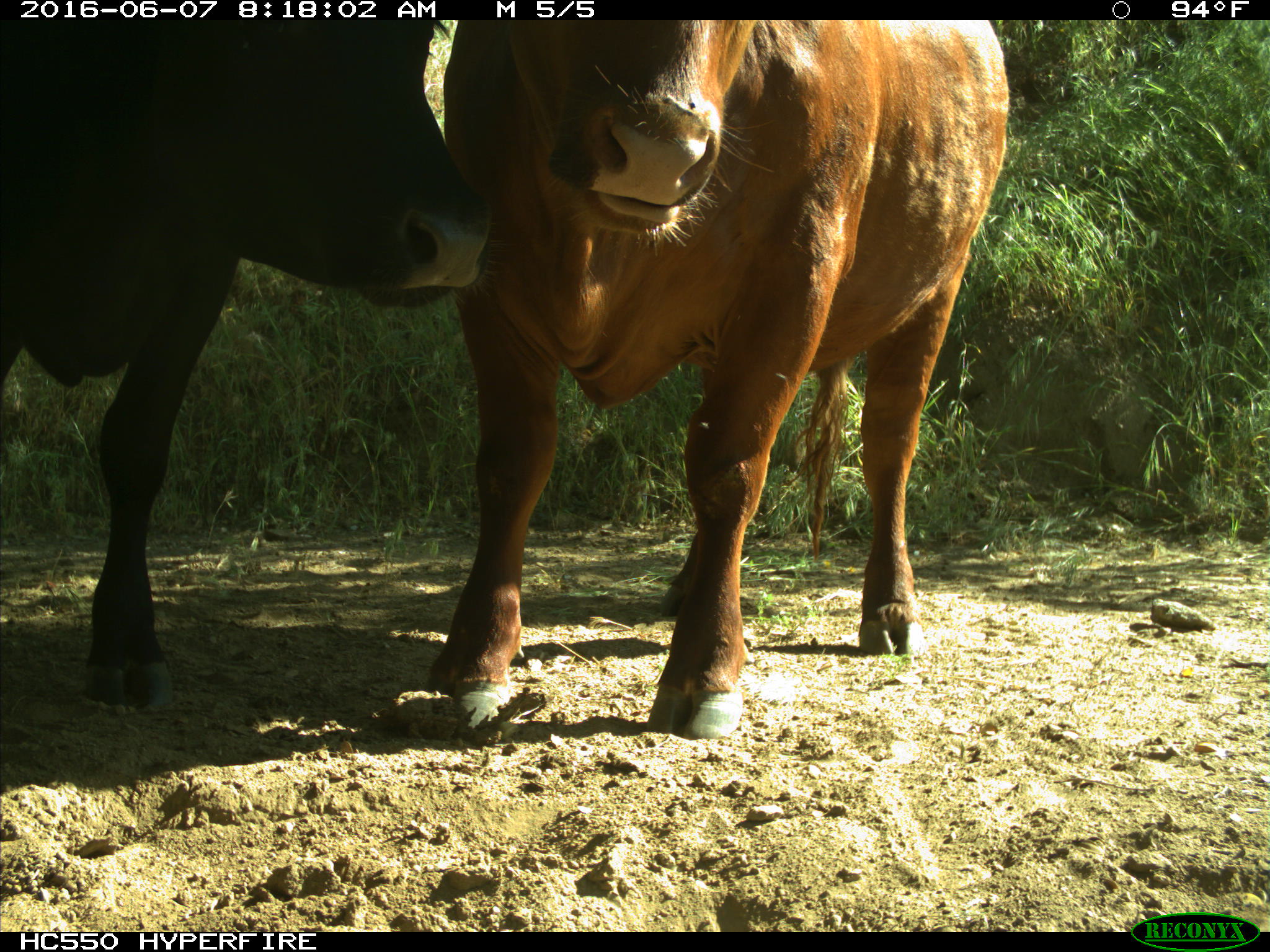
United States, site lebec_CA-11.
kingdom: Animalia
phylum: Chordata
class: Mammalia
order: Artiodactyla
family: Bovidae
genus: Bos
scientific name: Bos taurus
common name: domestic cow